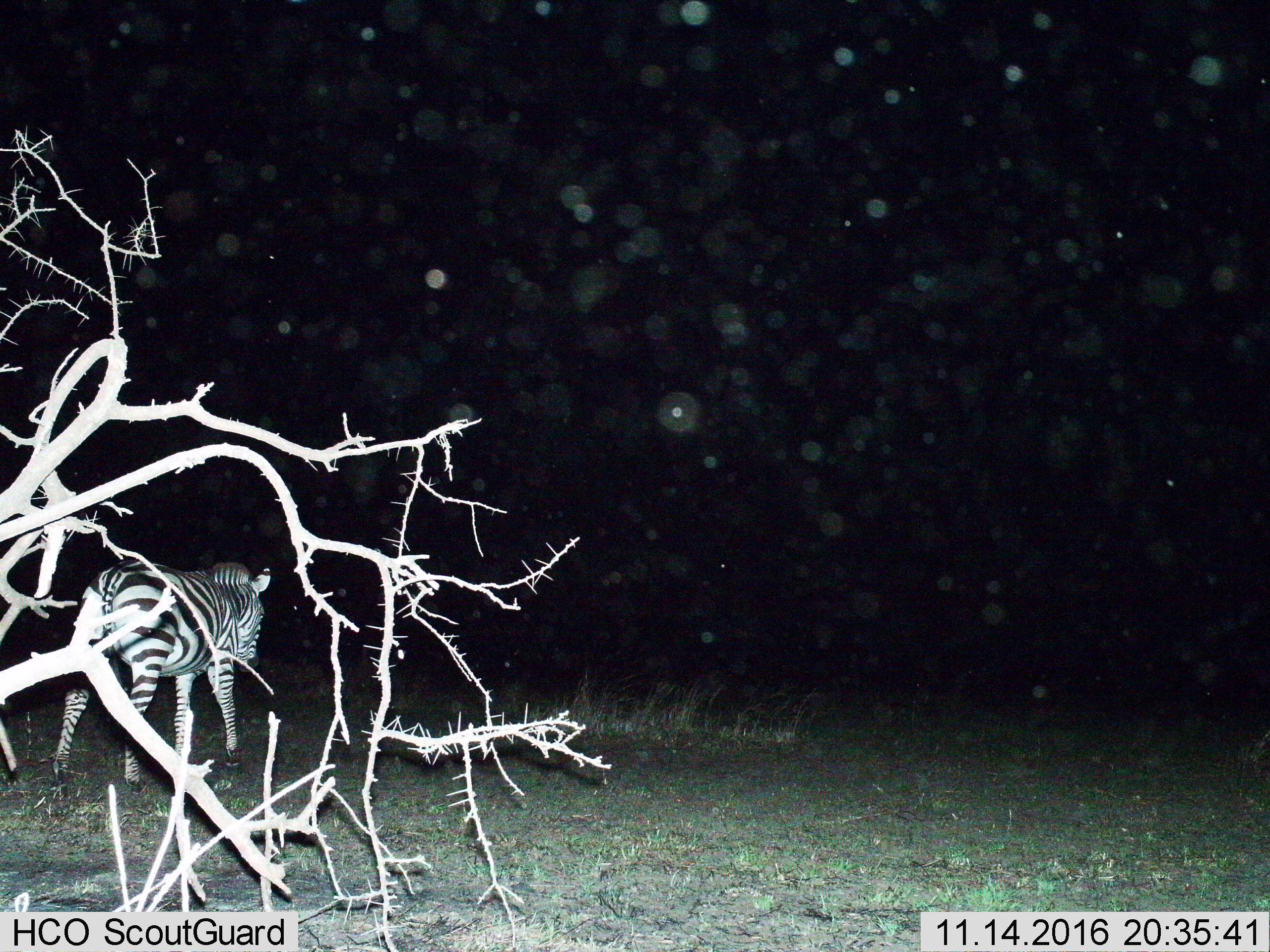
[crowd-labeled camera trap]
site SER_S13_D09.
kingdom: Animalia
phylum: Chordata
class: Mammalia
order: Perissodactyla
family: Equidae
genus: Equus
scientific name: Equus quagga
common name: plains zebra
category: zebraplains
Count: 1.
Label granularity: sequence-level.